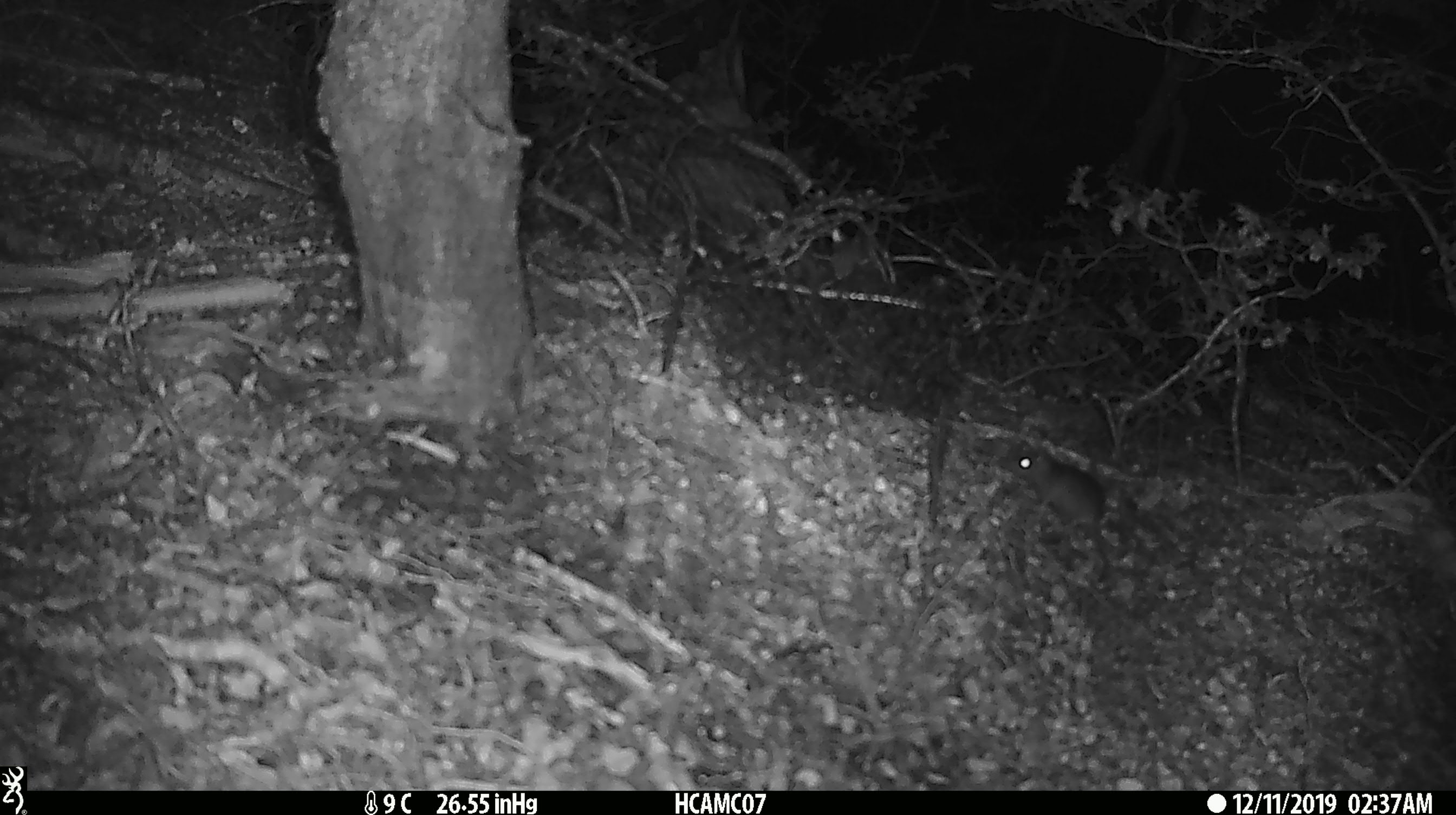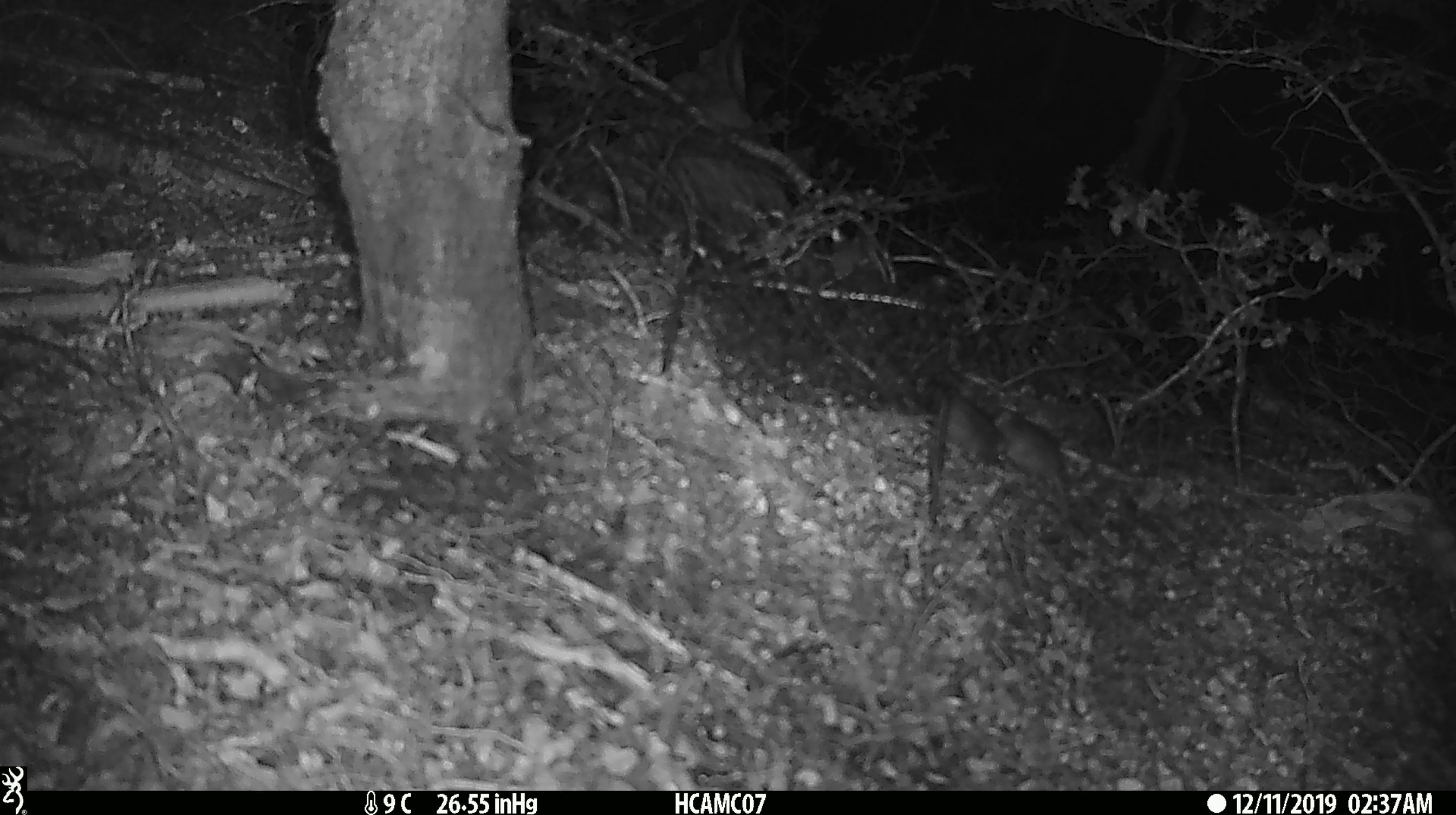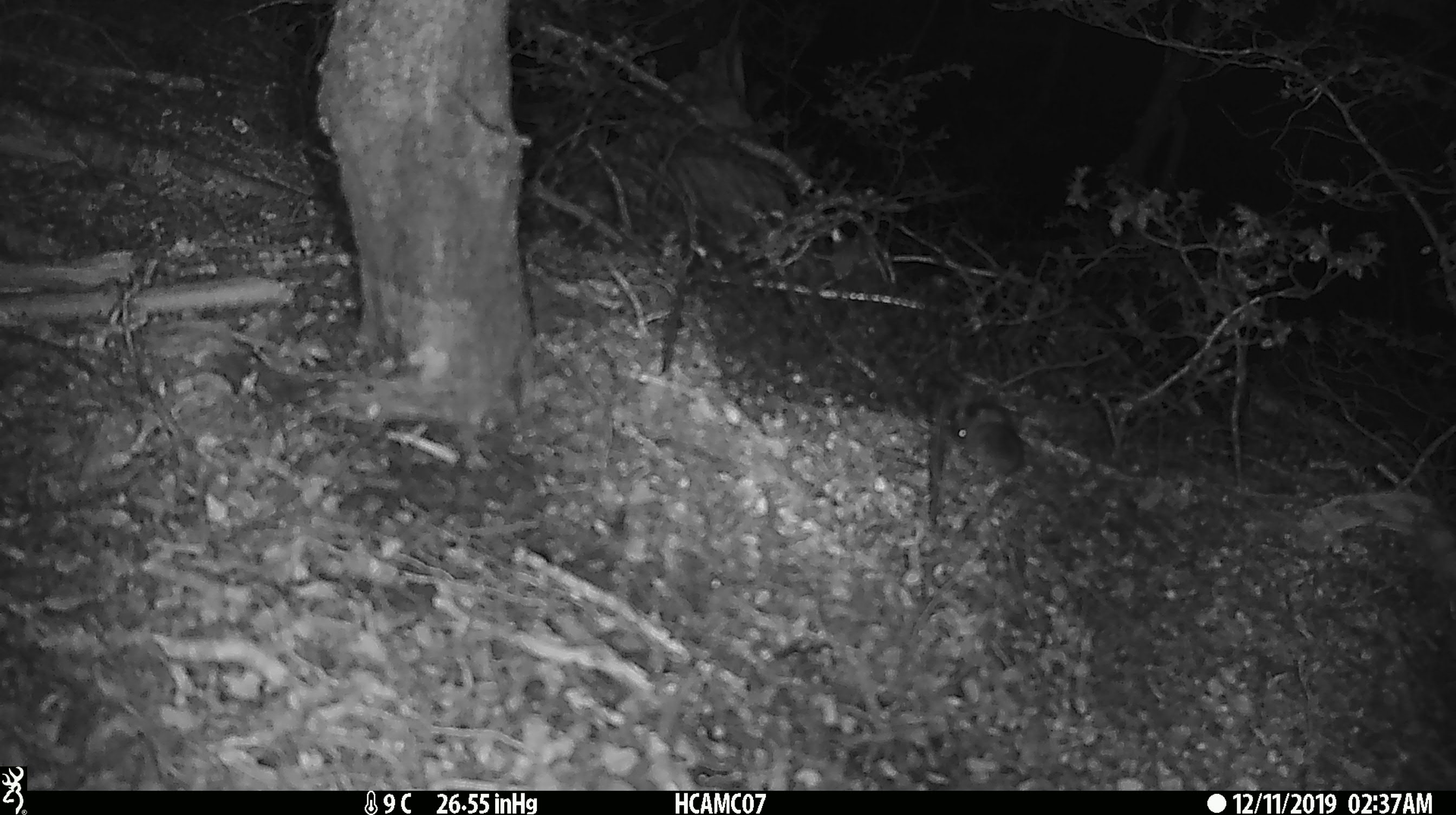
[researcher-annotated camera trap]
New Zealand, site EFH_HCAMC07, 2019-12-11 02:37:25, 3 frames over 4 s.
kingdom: Animalia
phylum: Chordata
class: Mammalia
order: Rodentia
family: Muridae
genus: Mus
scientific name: Mus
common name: mouse